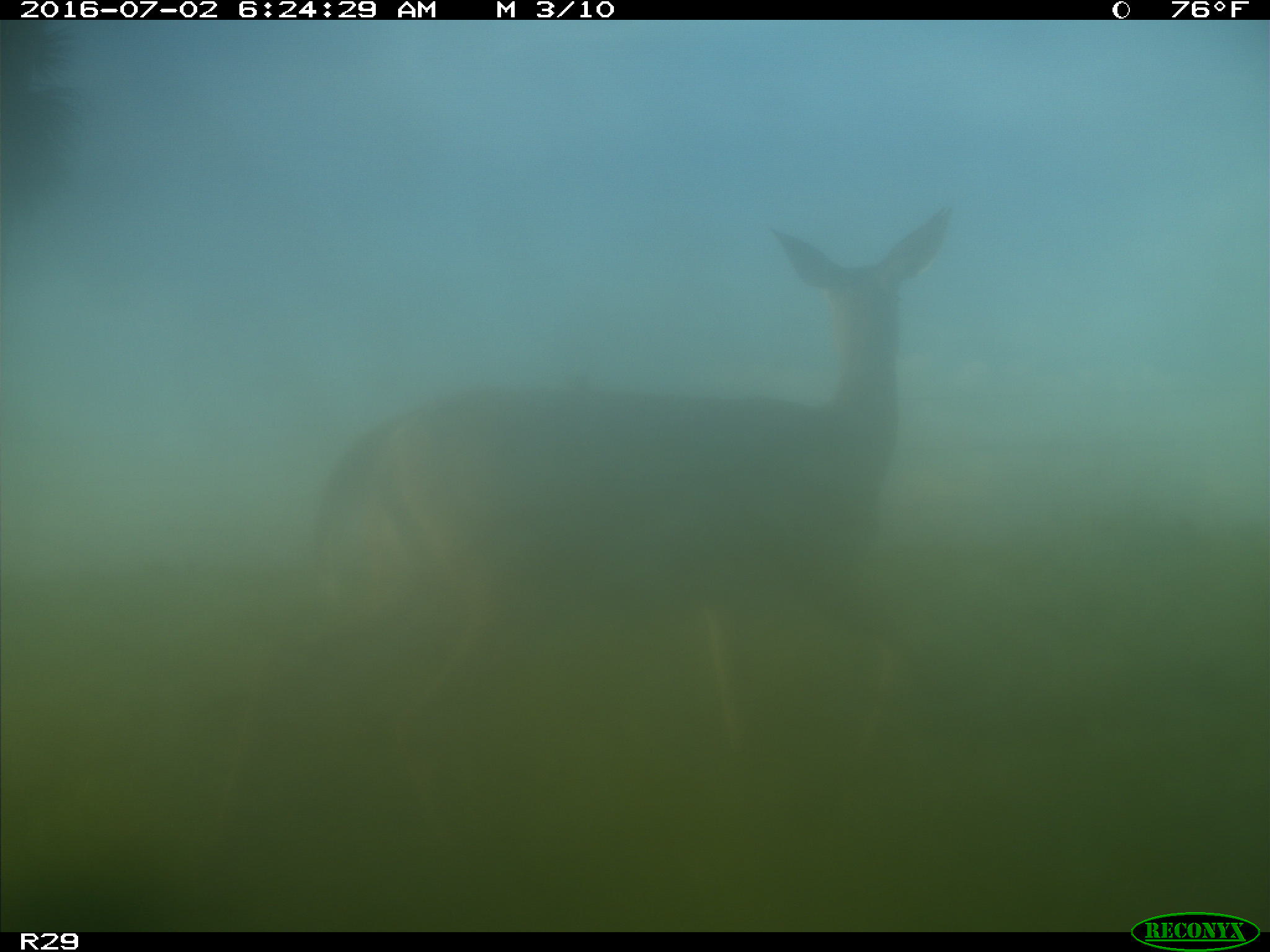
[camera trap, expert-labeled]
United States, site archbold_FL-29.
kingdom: Animalia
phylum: Chordata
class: Mammalia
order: Artiodactyla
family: Cervidae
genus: Odocoileus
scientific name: Odocoileus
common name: deer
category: unidentified deer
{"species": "unidentified deer (deer) (Odocoileus)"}